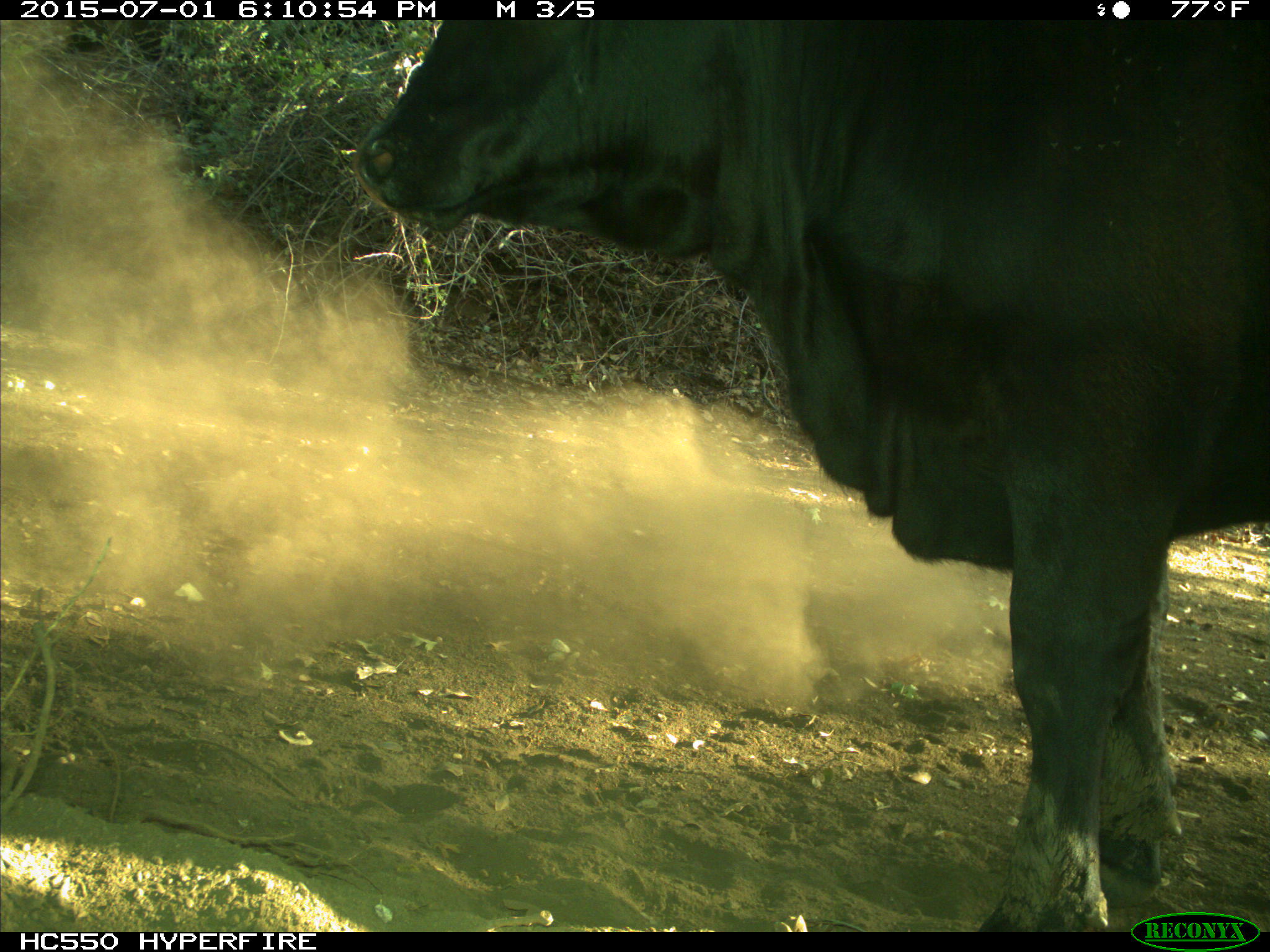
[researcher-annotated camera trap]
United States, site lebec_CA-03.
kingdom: Animalia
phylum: Chordata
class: Mammalia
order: Artiodactyla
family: Bovidae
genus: Bos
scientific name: Bos taurus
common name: domestic cow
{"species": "Bos taurus (domestic cow)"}